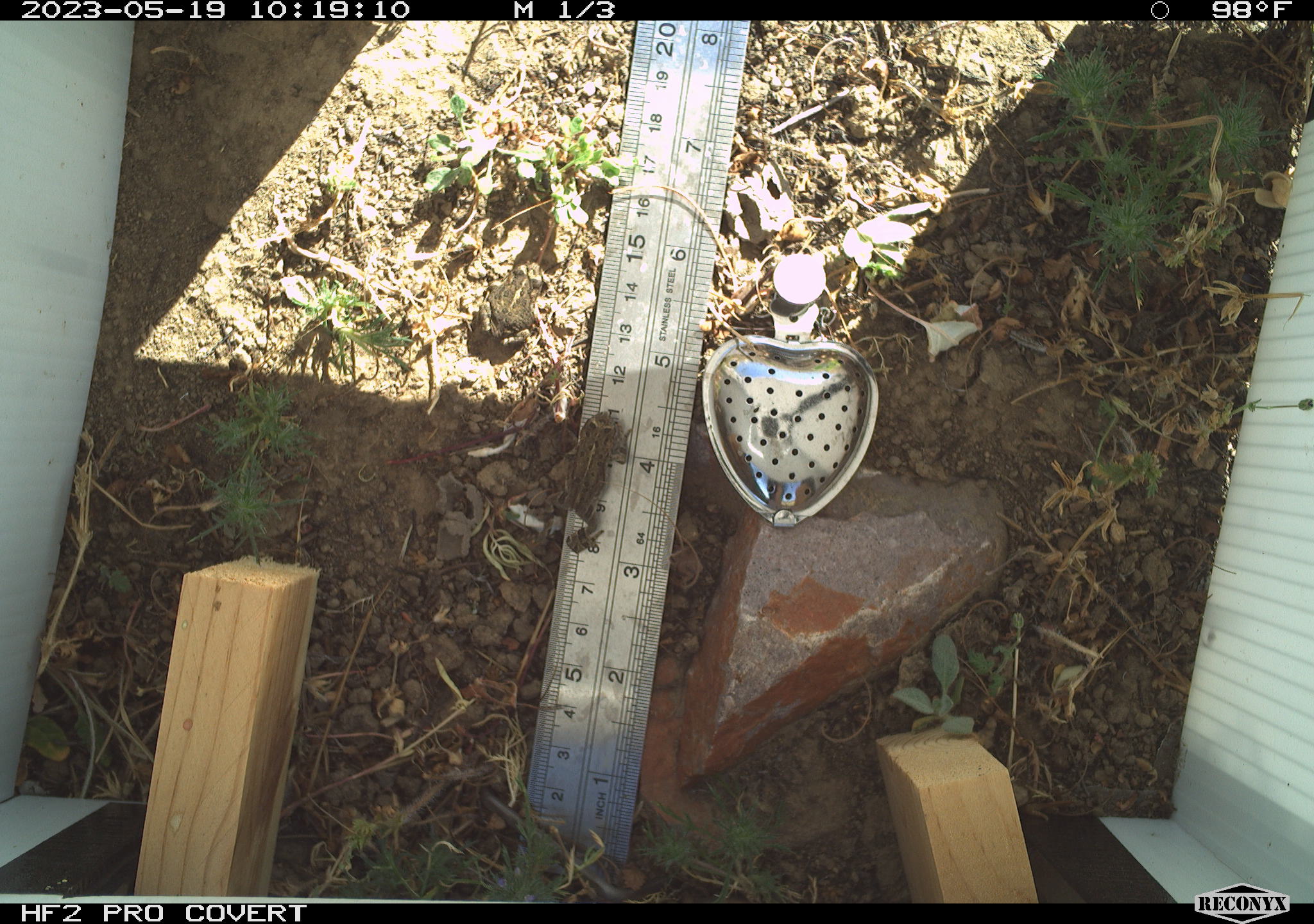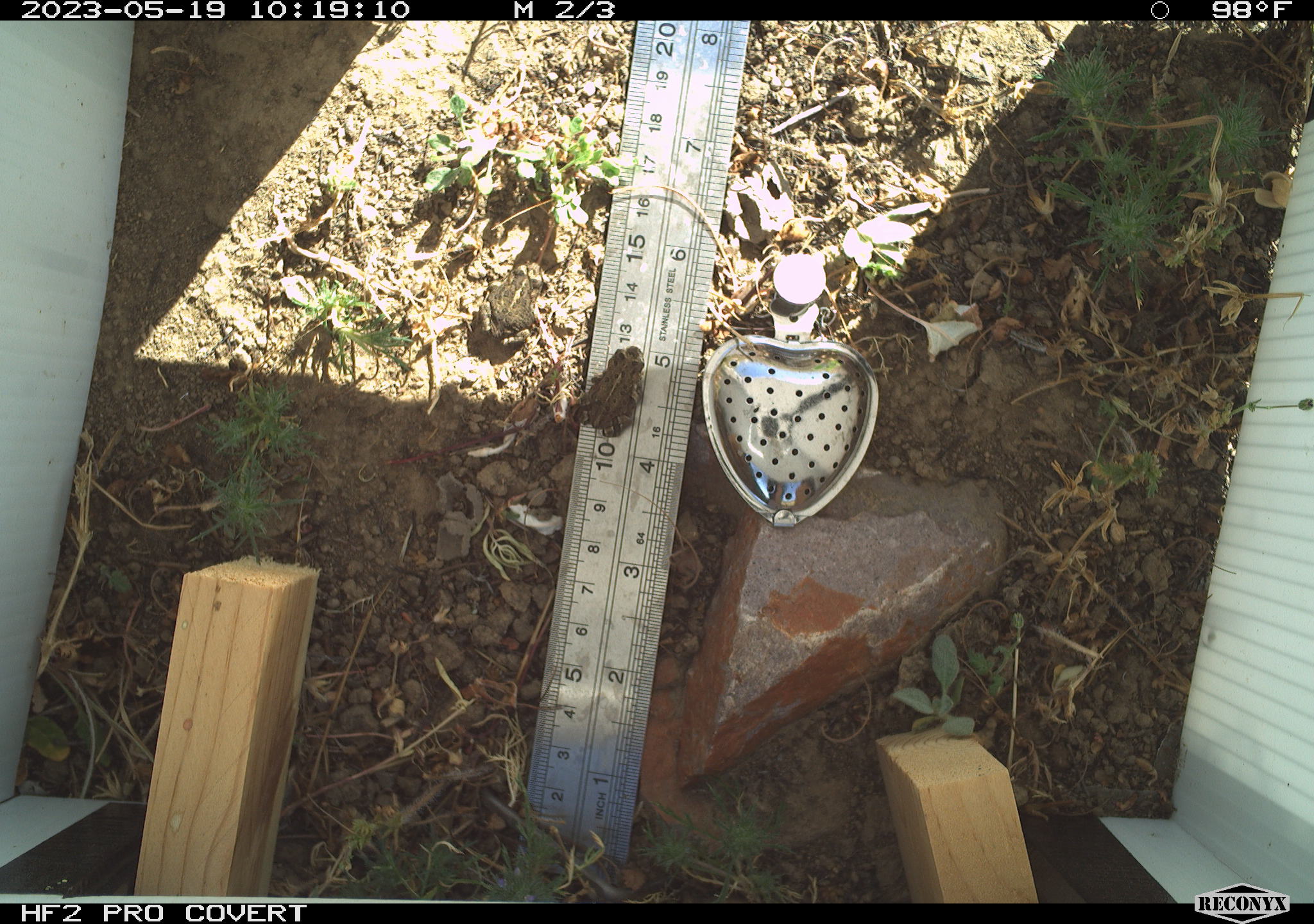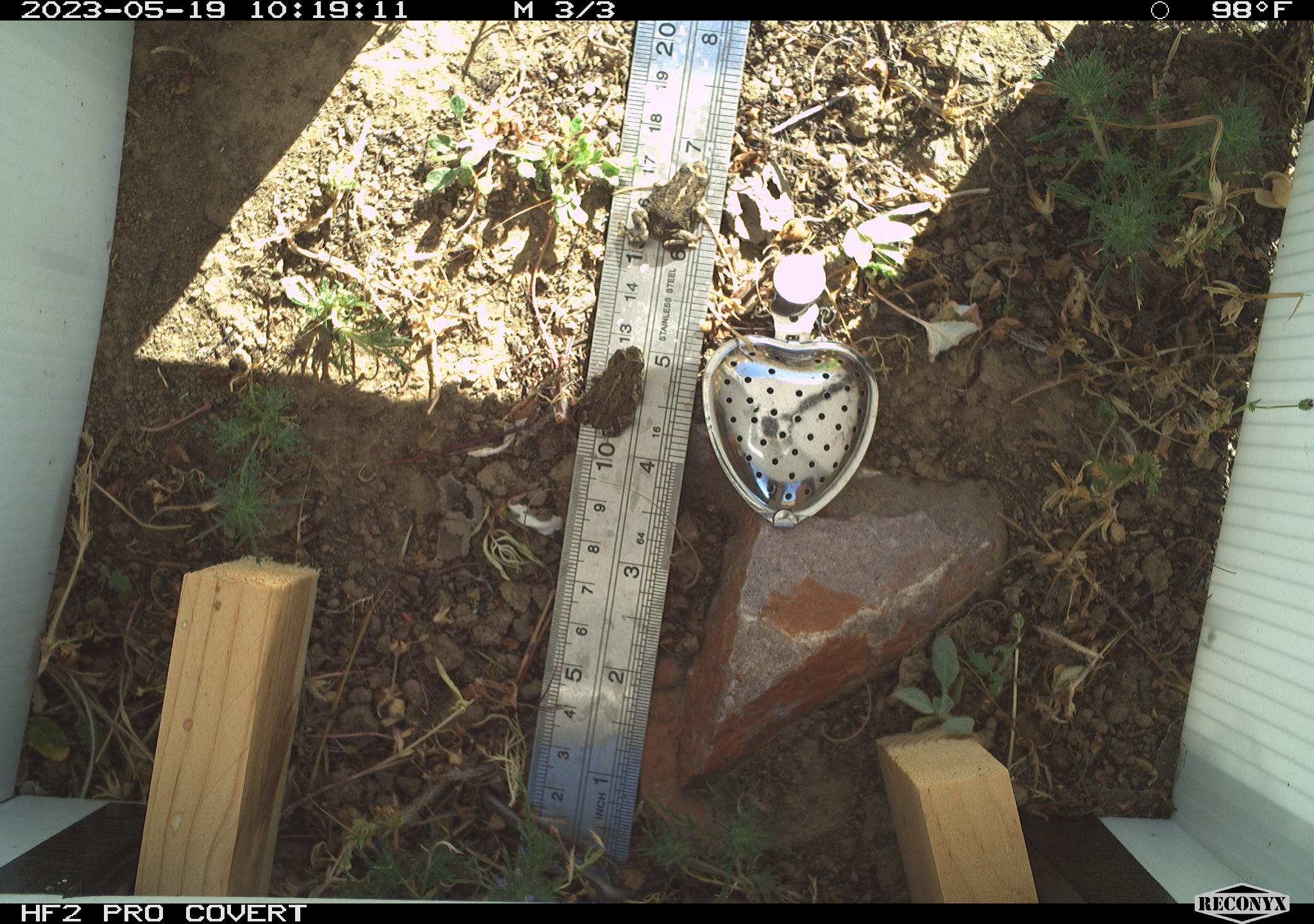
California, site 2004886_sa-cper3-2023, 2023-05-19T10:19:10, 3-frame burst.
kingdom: Animalia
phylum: Chordata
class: Amphibia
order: Anura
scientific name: Anura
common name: frogs